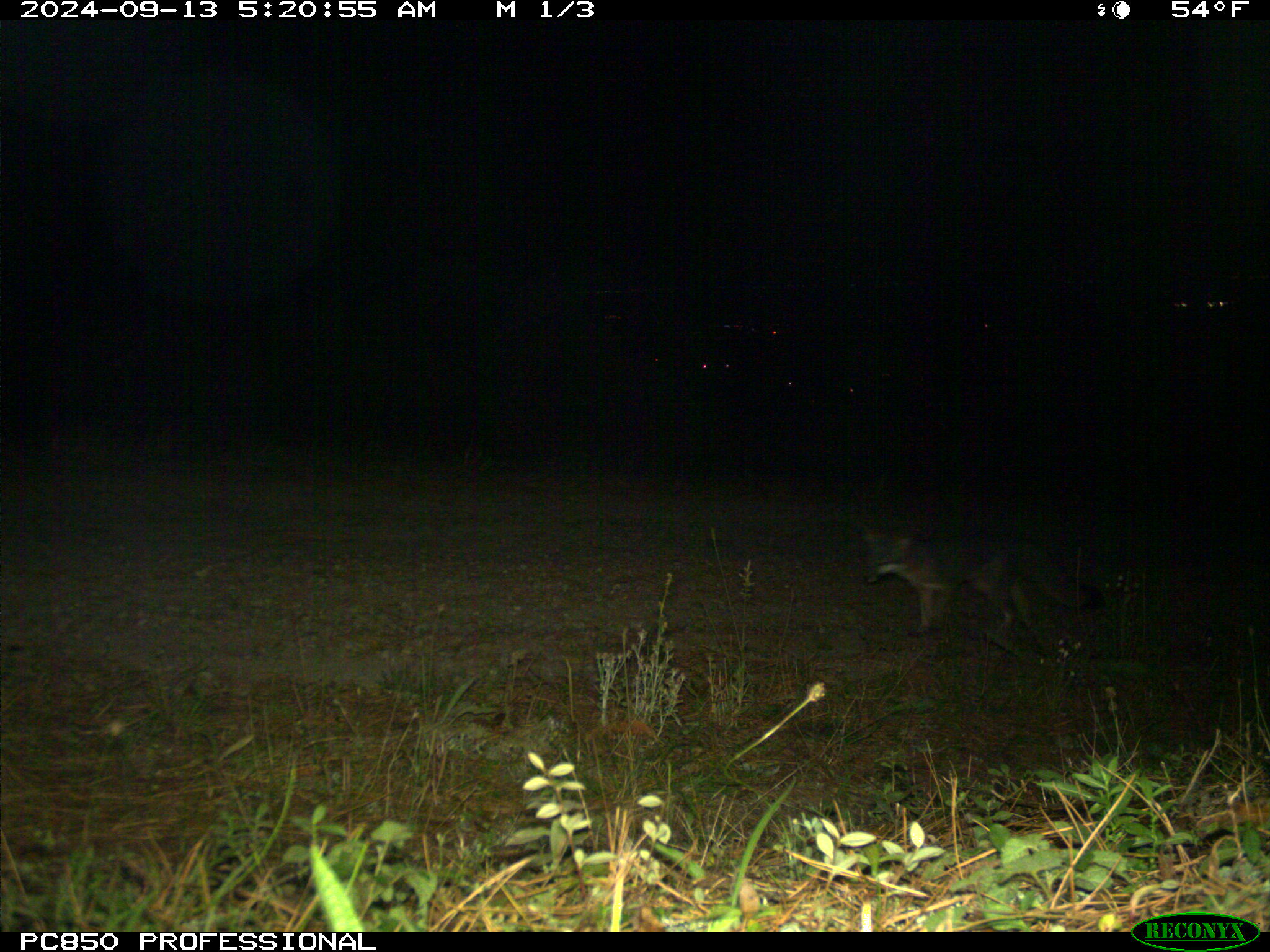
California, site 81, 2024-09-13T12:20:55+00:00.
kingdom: Animalia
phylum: Chordata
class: Mammalia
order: Carnivora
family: Canidae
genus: Urocyon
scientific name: Urocyon cinereoargenteus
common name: gray fox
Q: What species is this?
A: Gray fox (Urocyon cinereoargenteus).